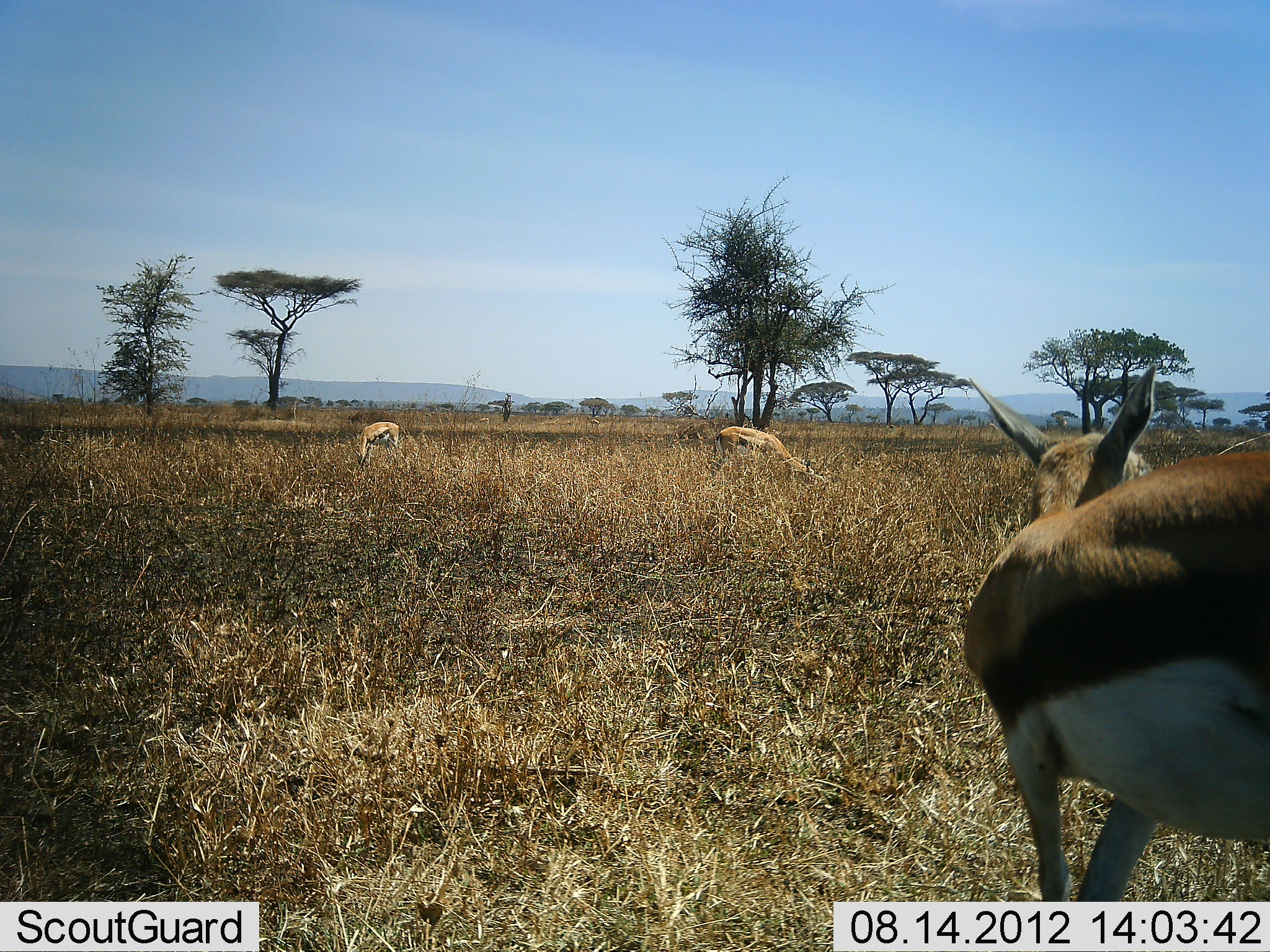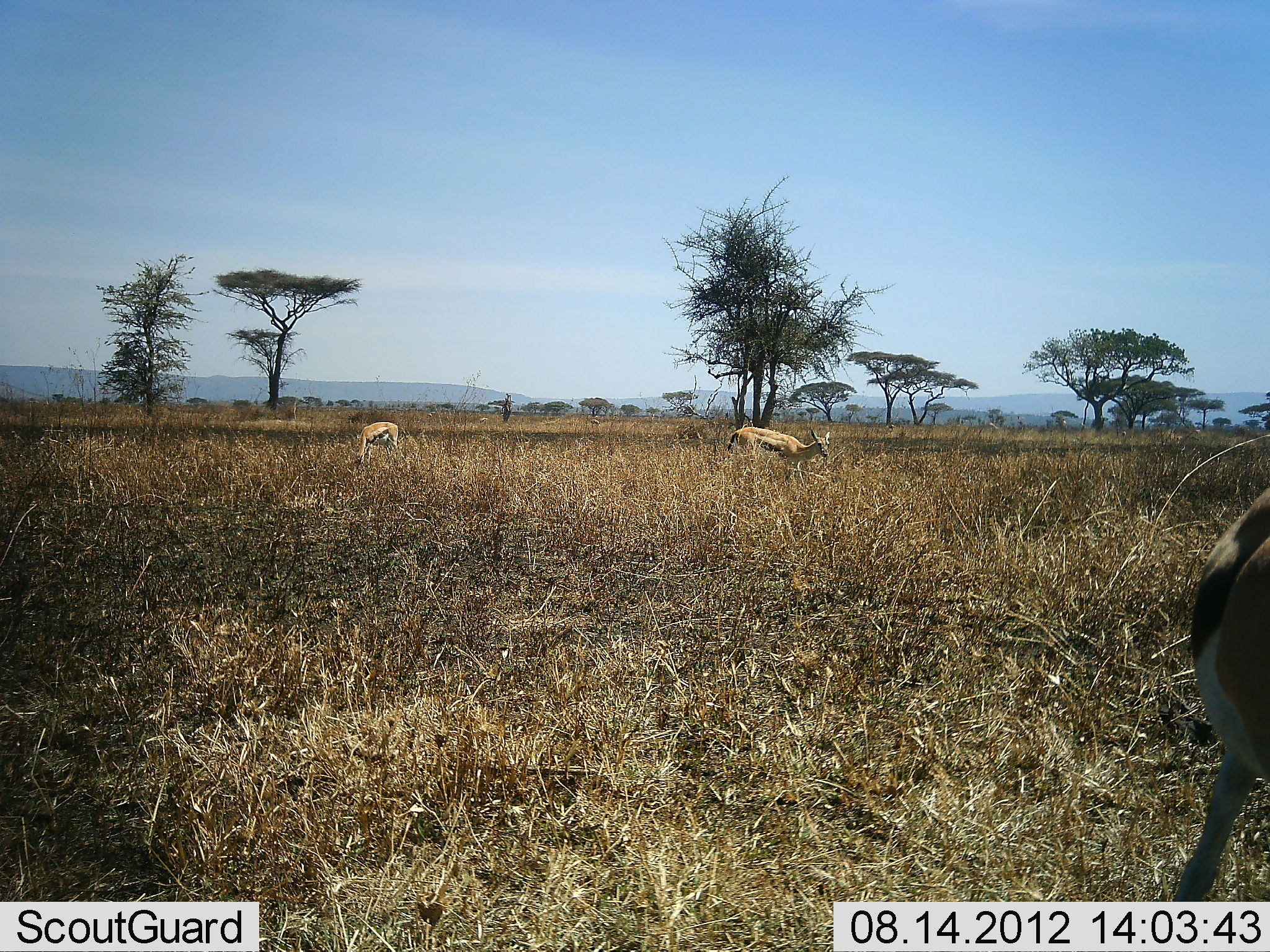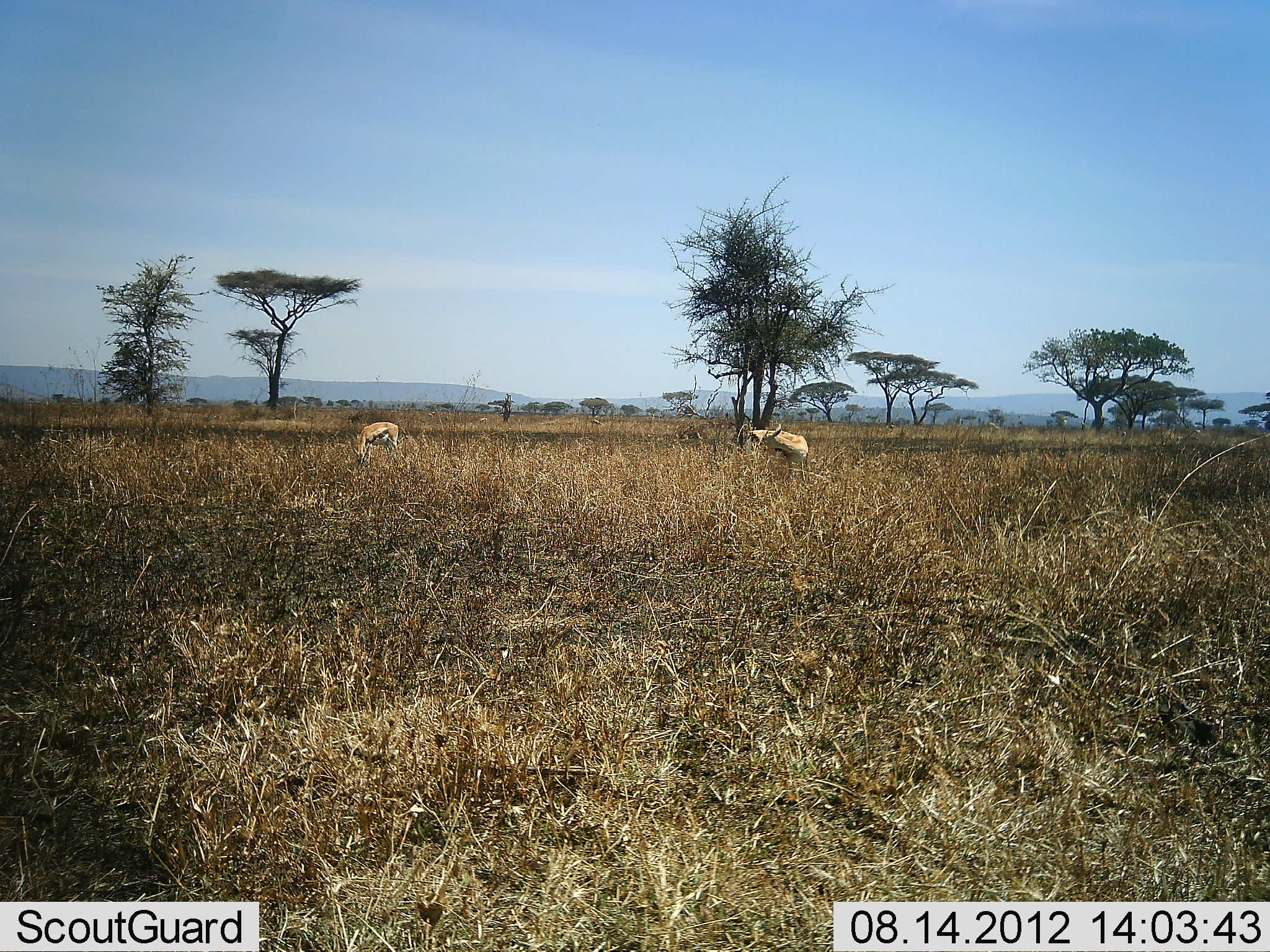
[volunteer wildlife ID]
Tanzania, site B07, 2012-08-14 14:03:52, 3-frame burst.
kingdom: Animalia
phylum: Chordata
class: Mammalia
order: Artiodactyla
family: Bovidae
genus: Eudorcas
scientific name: Eudorcas thomsonii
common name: thomson's gazelle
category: gazellethomsons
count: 3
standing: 45%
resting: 0%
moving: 55%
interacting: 0%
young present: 0%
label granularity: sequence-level